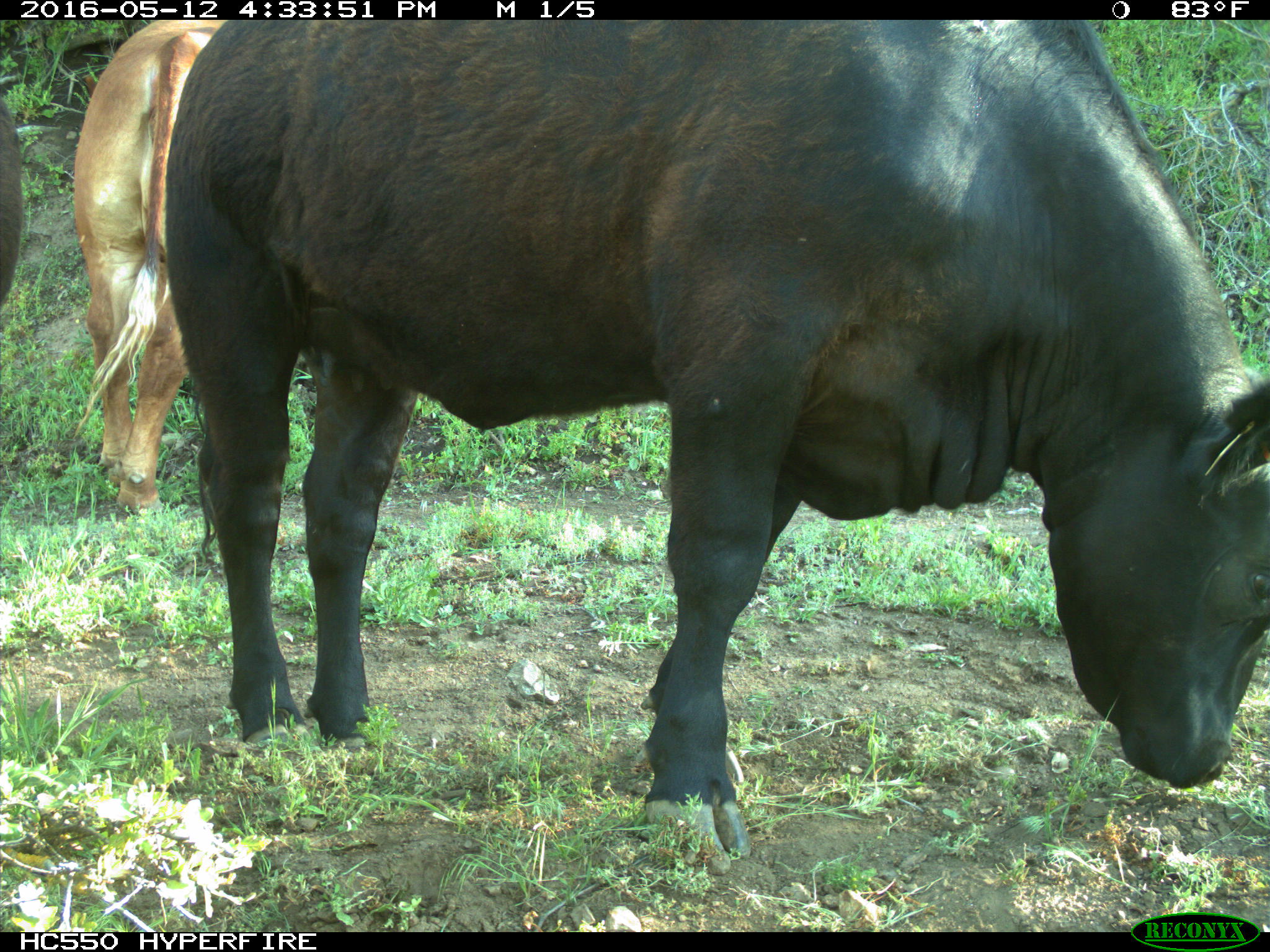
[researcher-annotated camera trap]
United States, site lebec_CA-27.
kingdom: Animalia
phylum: Chordata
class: Mammalia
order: Artiodactyla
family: Bovidae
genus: Bos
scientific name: Bos taurus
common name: domestic cow